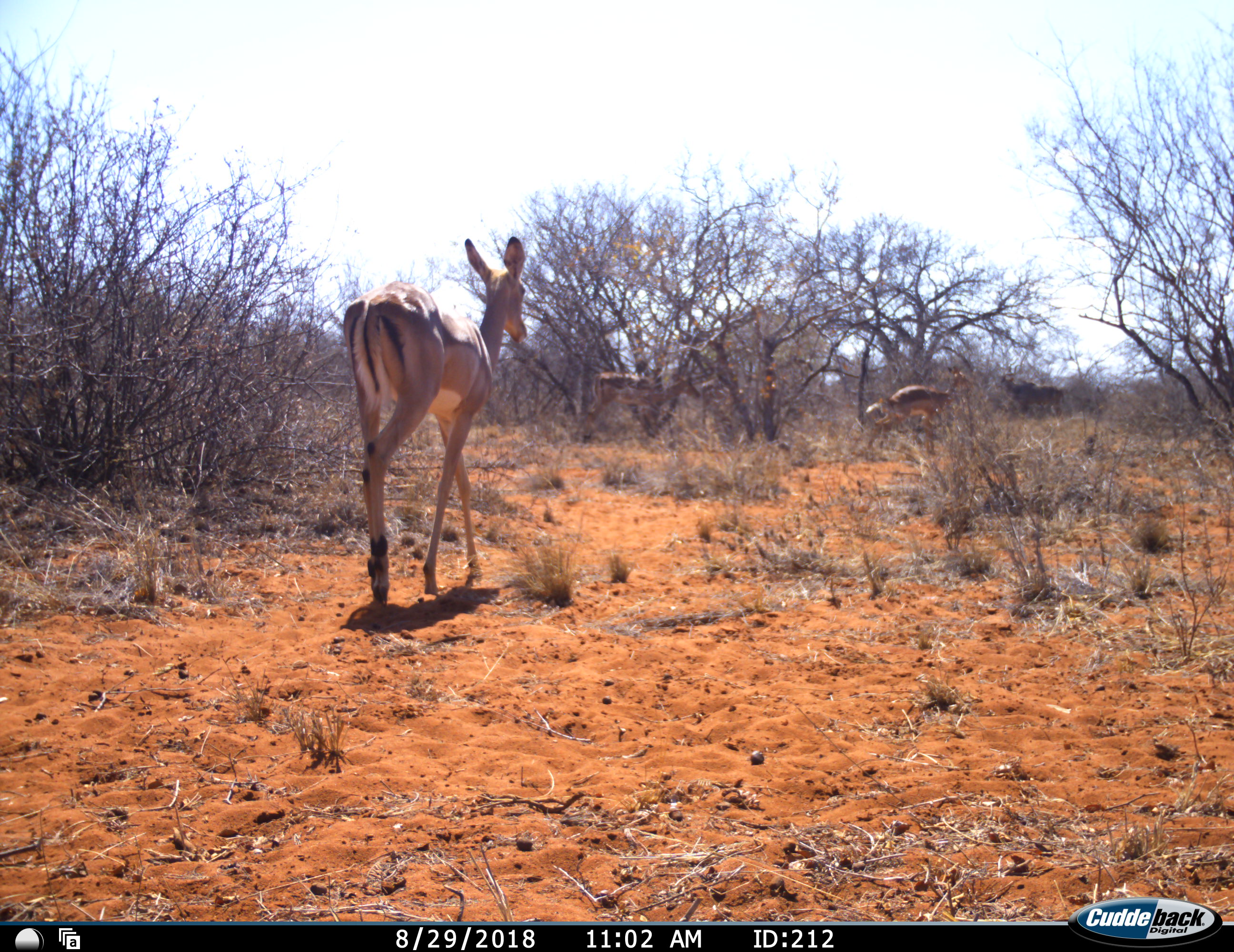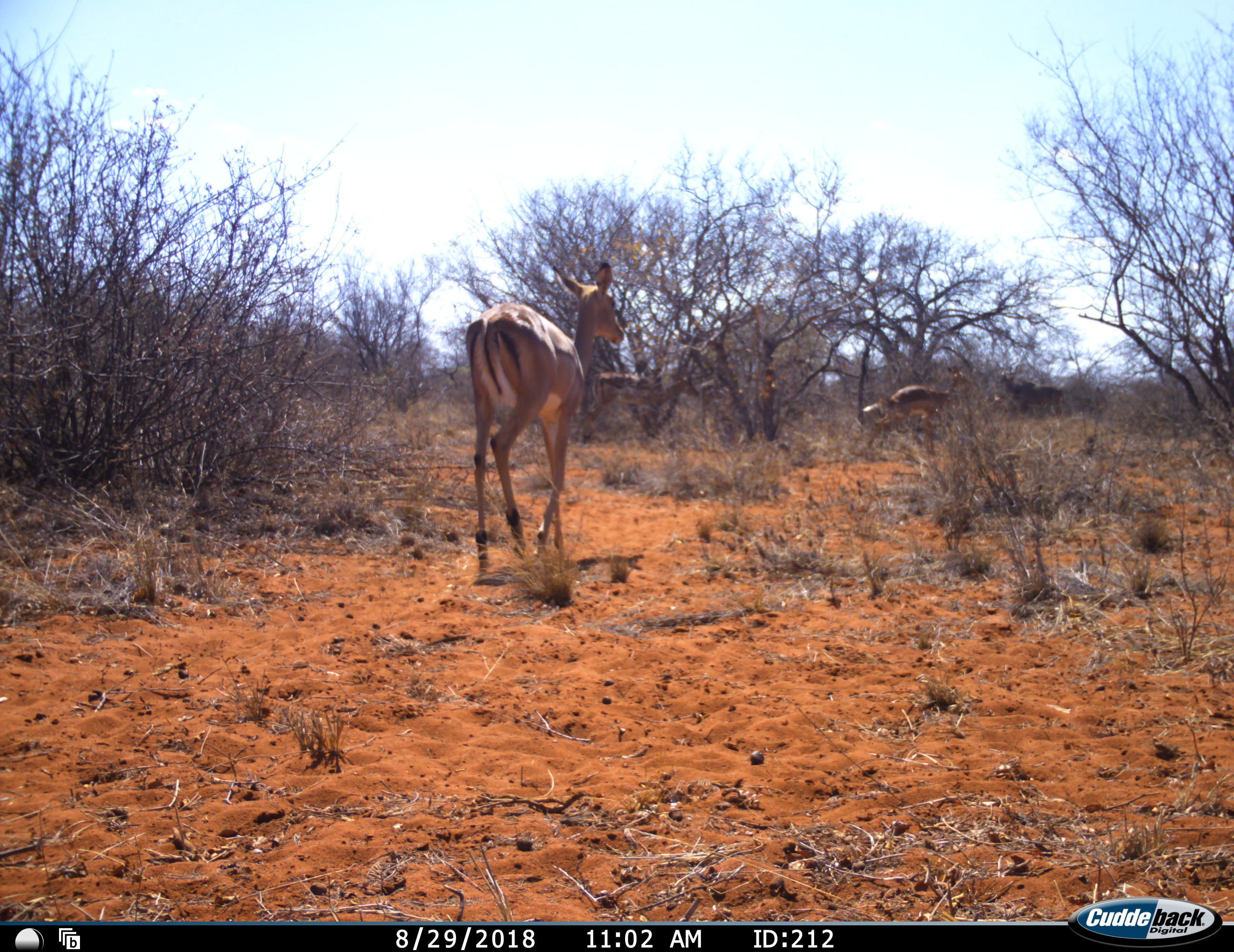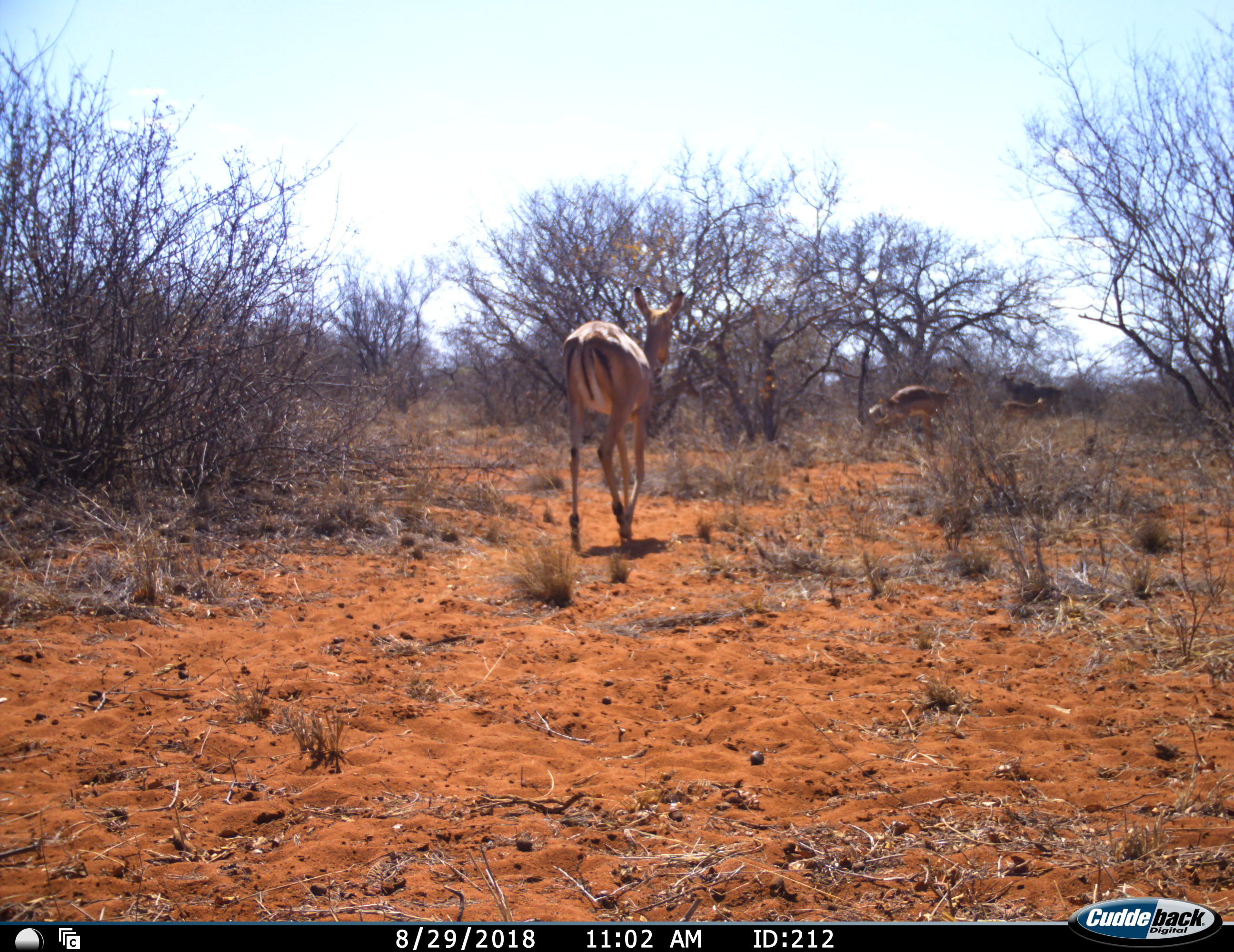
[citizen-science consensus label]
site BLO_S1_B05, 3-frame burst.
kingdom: Animalia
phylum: Chordata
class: Mammalia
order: Artiodactyla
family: Bovidae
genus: Aepyceros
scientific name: Aepyceros melampus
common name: impala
Impala (Aepyceros melampus), count 4. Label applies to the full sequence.